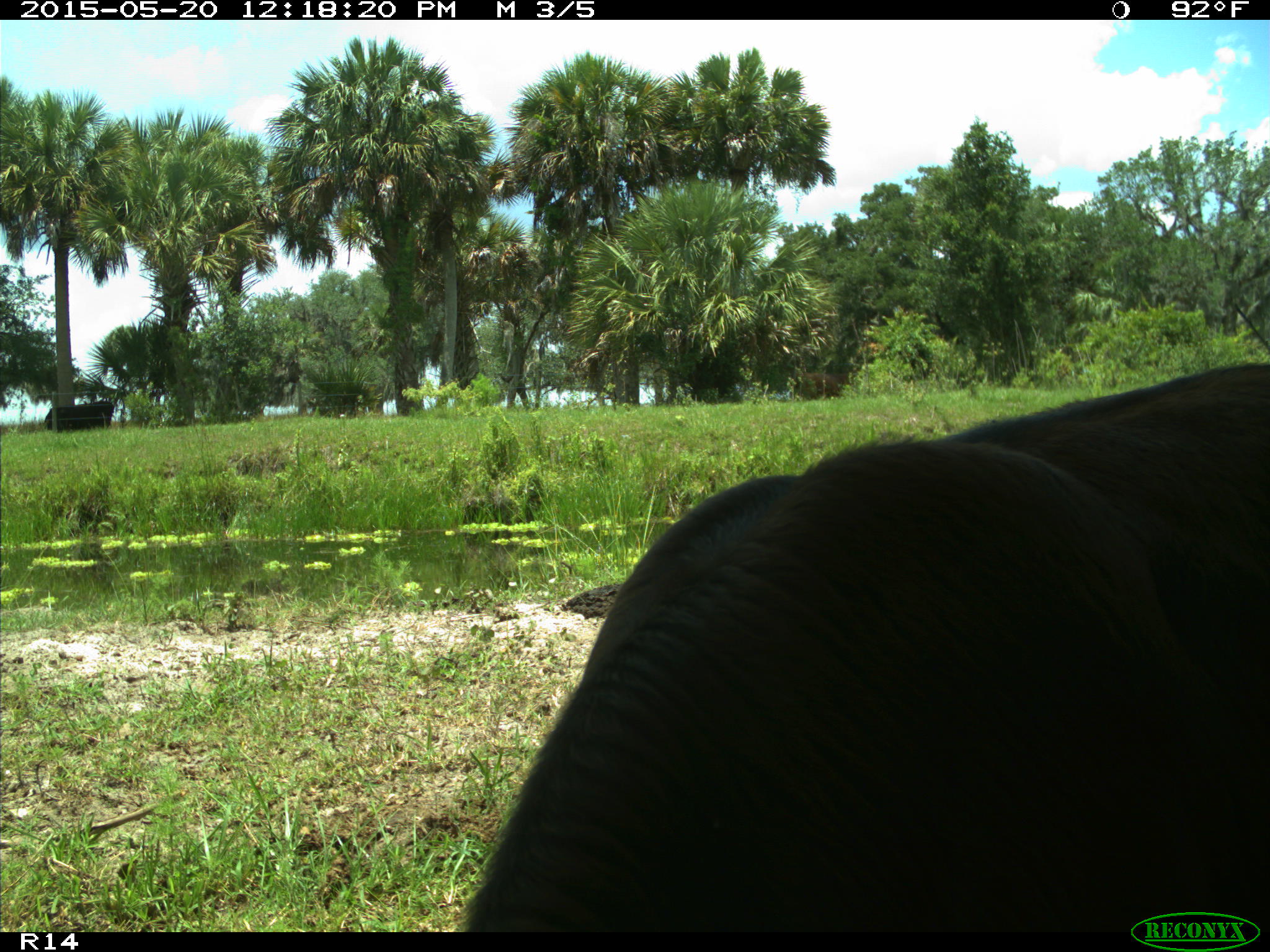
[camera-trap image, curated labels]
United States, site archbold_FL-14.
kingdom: Animalia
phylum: Chordata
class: Mammalia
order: Artiodactyla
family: Bovidae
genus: Bos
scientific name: Bos taurus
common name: domestic cow